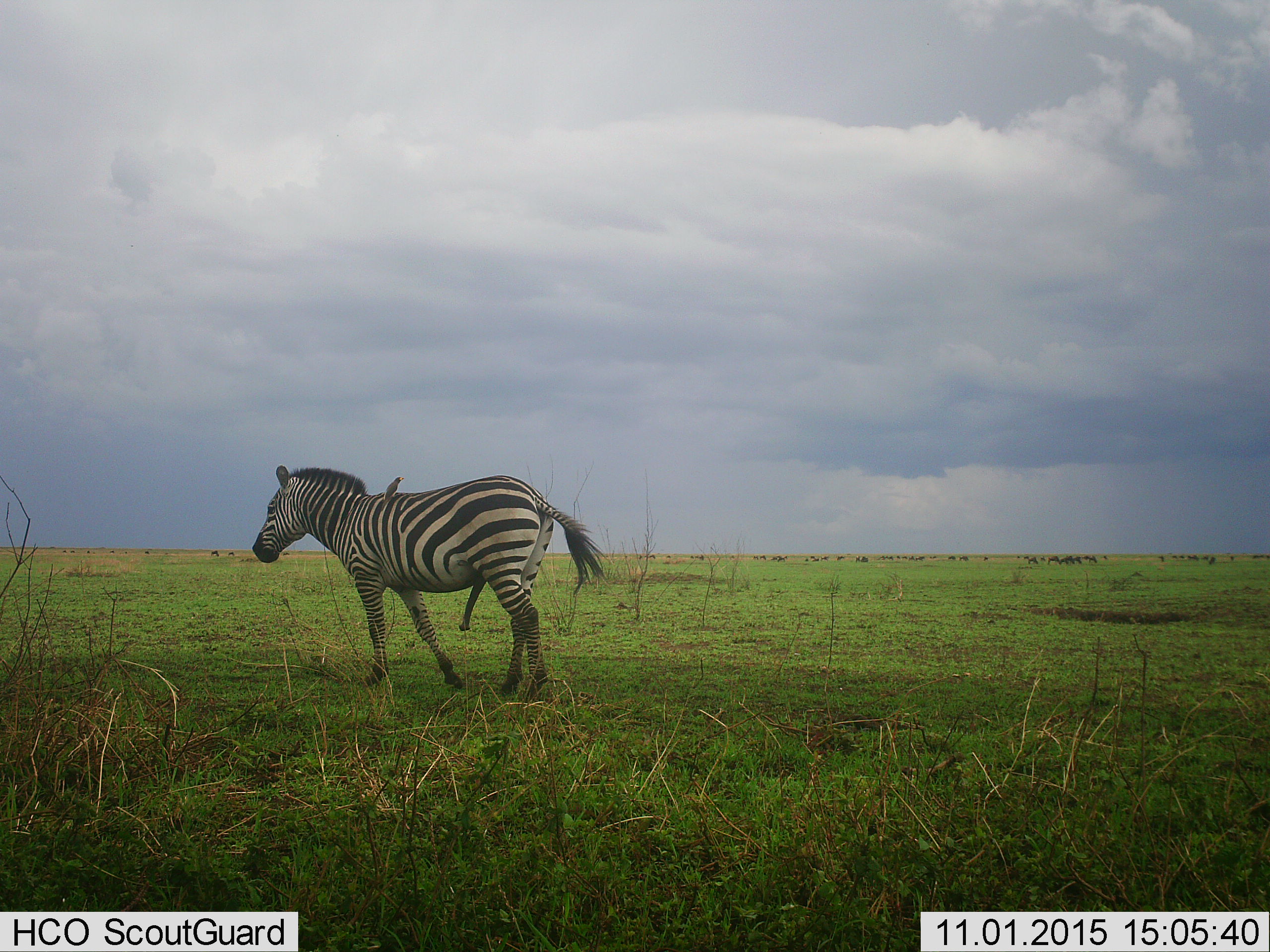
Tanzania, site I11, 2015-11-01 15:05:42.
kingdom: Animalia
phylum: Chordata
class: Aves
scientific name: Aves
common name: bird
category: otherbird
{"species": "otherbird (bird) (Aves)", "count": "1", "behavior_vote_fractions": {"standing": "20%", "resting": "60%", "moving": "0%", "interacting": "40%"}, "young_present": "0%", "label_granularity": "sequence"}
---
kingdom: Animalia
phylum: Chordata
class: Mammalia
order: Perissodactyla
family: Equidae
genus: Equus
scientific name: Equus quagga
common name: plains zebra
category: zebra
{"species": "zebra (plains zebra) (Equus quagga)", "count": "1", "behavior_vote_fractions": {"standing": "30%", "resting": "0%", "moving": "70%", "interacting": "0%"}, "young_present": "0%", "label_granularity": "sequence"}